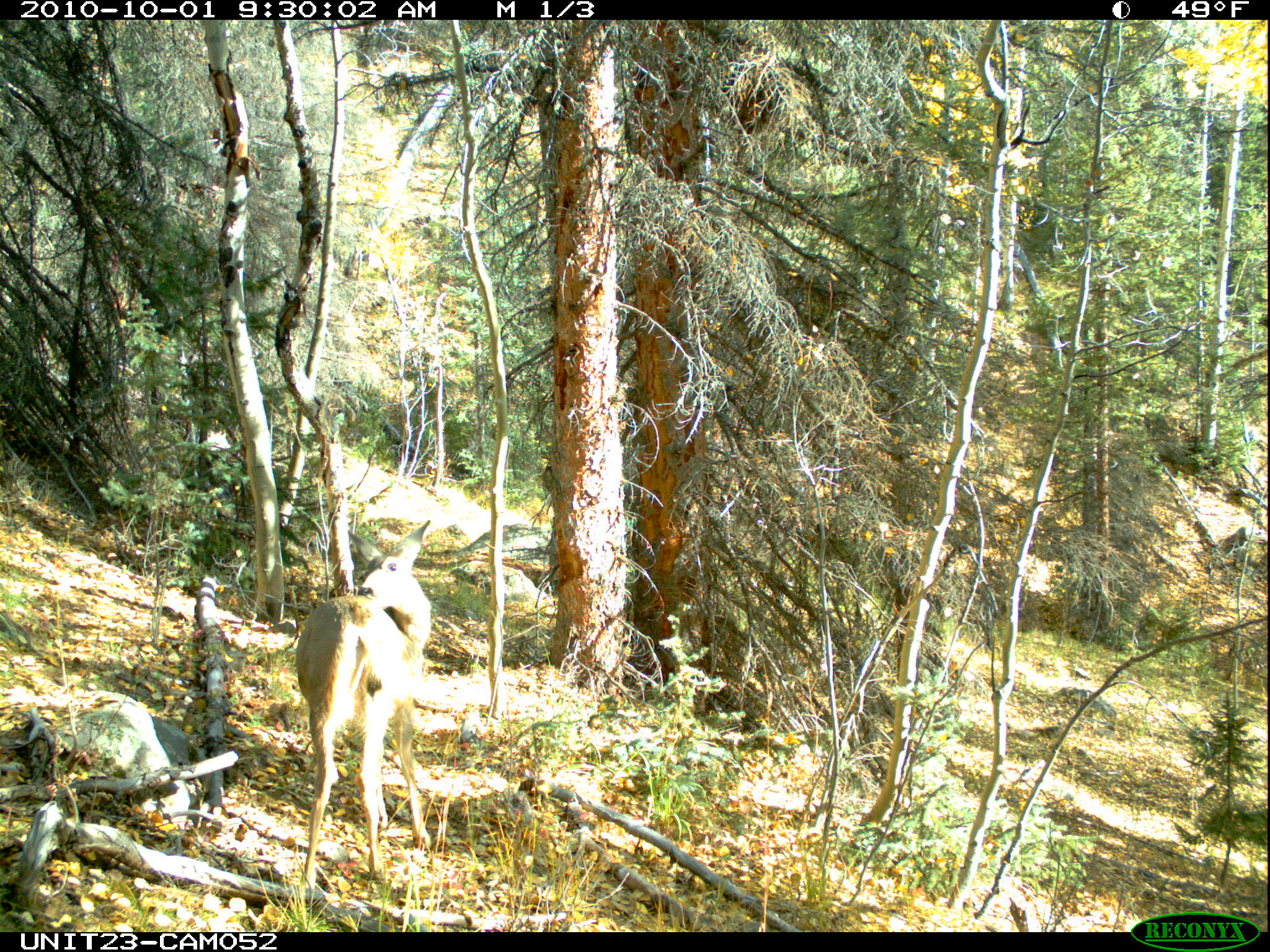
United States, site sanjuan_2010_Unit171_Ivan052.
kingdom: Animalia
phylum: Chordata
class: Mammalia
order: Artiodactyla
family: Cervidae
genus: Odocoileus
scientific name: Odocoileus hemionus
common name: mule deer